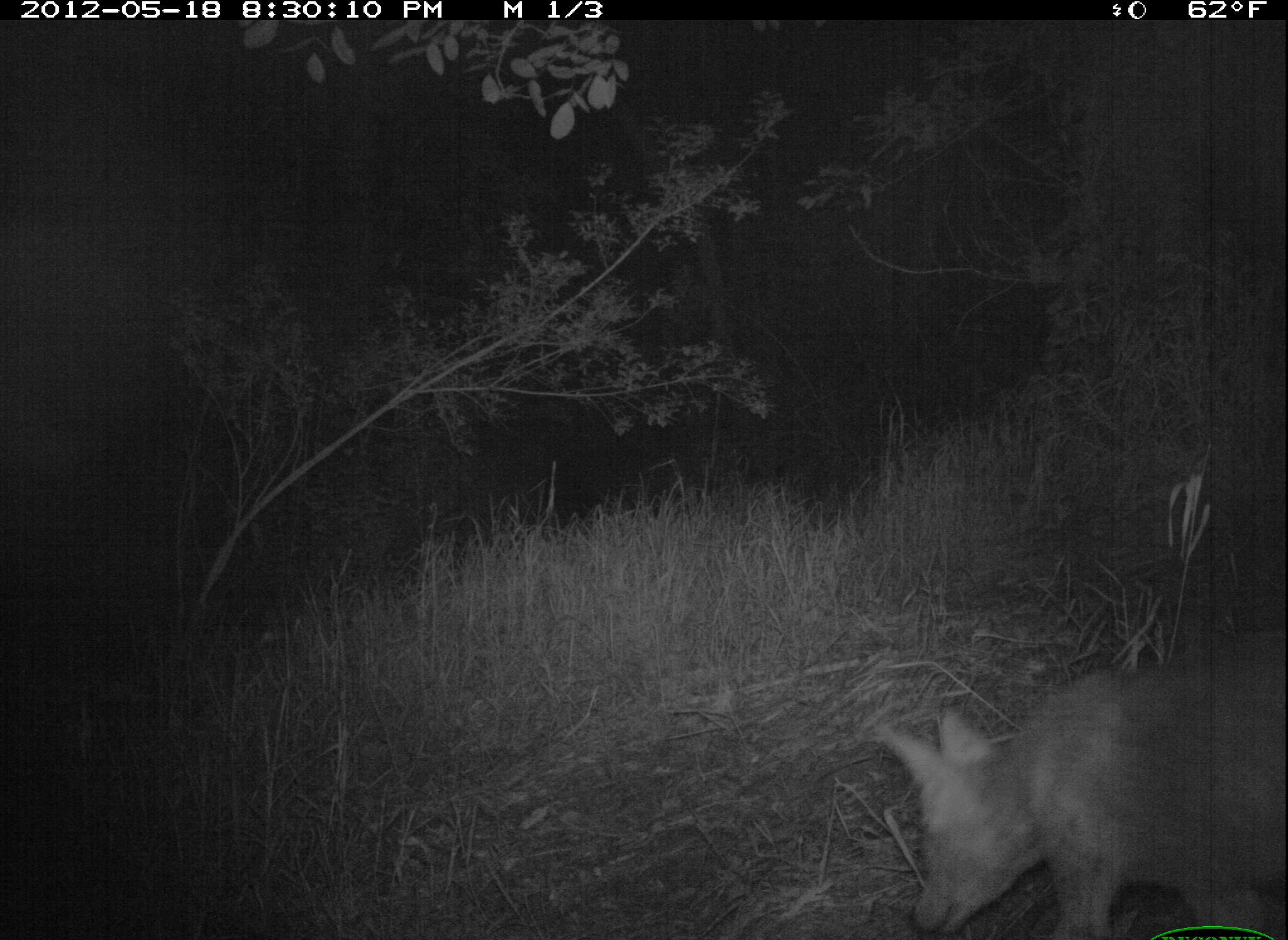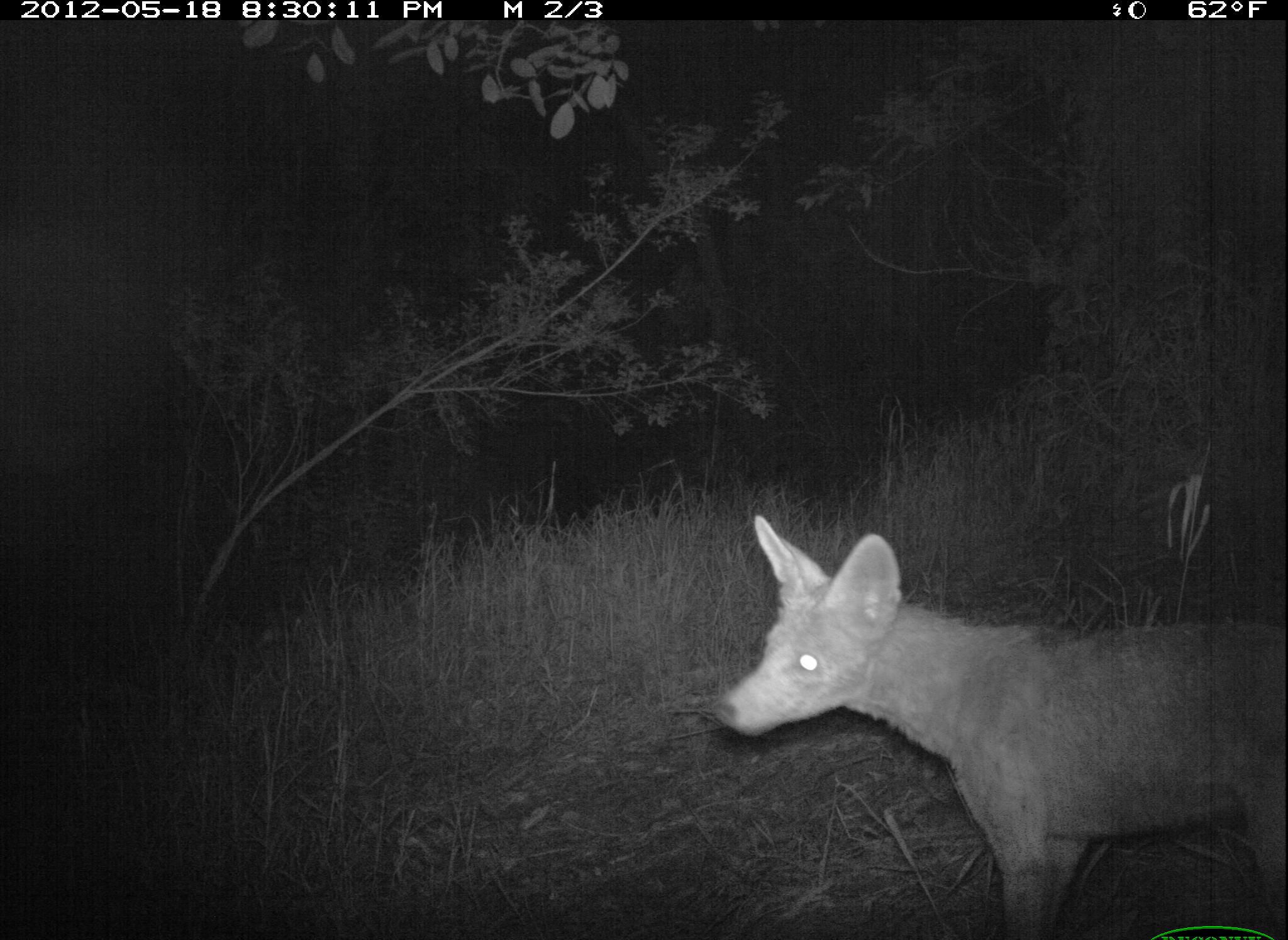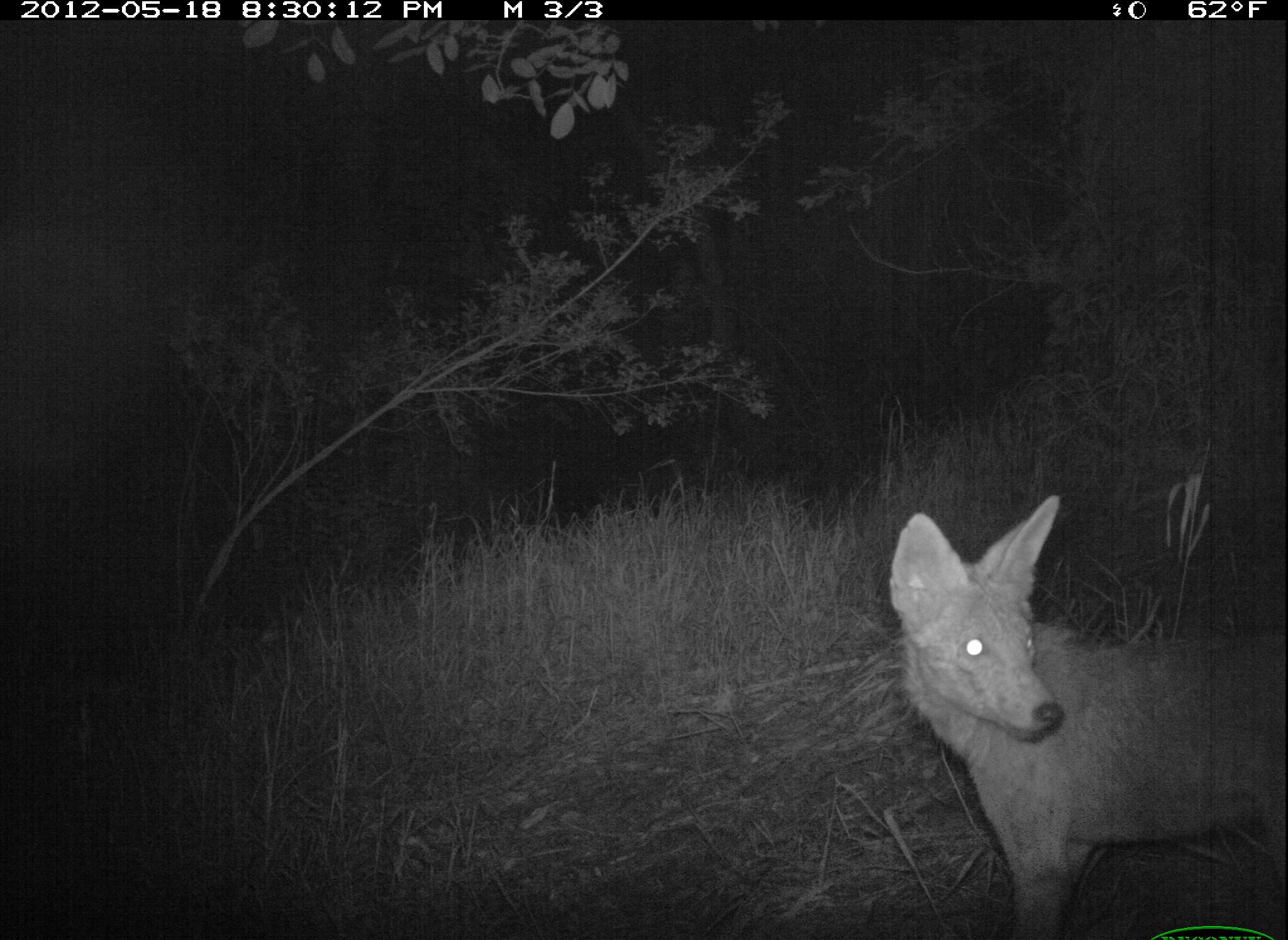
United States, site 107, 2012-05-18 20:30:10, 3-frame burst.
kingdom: Animalia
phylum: Chordata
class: Mammalia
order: Carnivora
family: Canidae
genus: Canis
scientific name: Canis latrans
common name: coyote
Coyote (Canis latrans).